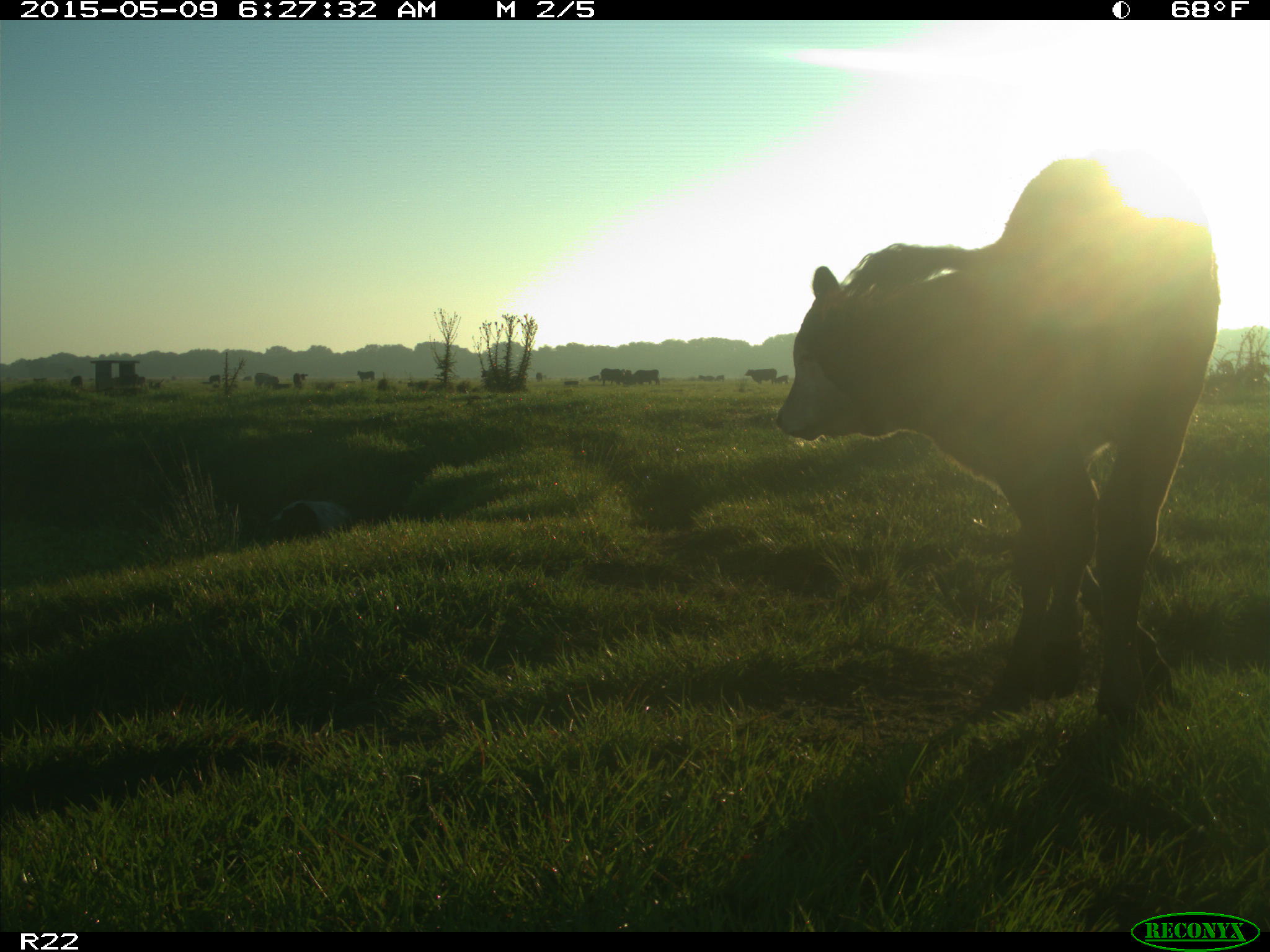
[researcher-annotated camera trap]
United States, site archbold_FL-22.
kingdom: Animalia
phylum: Chordata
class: Mammalia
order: Artiodactyla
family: Bovidae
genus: Bos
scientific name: Bos taurus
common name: domestic cow